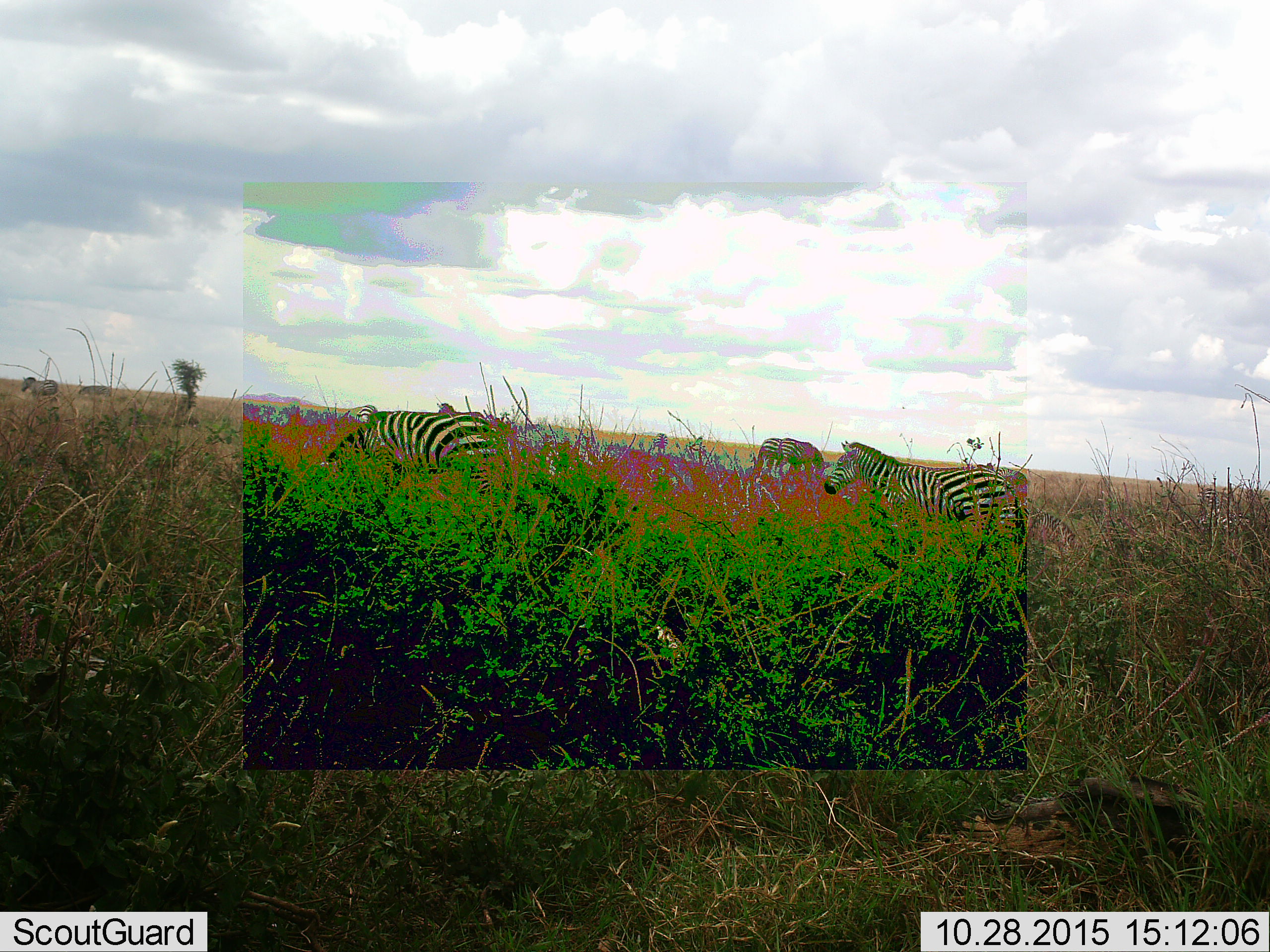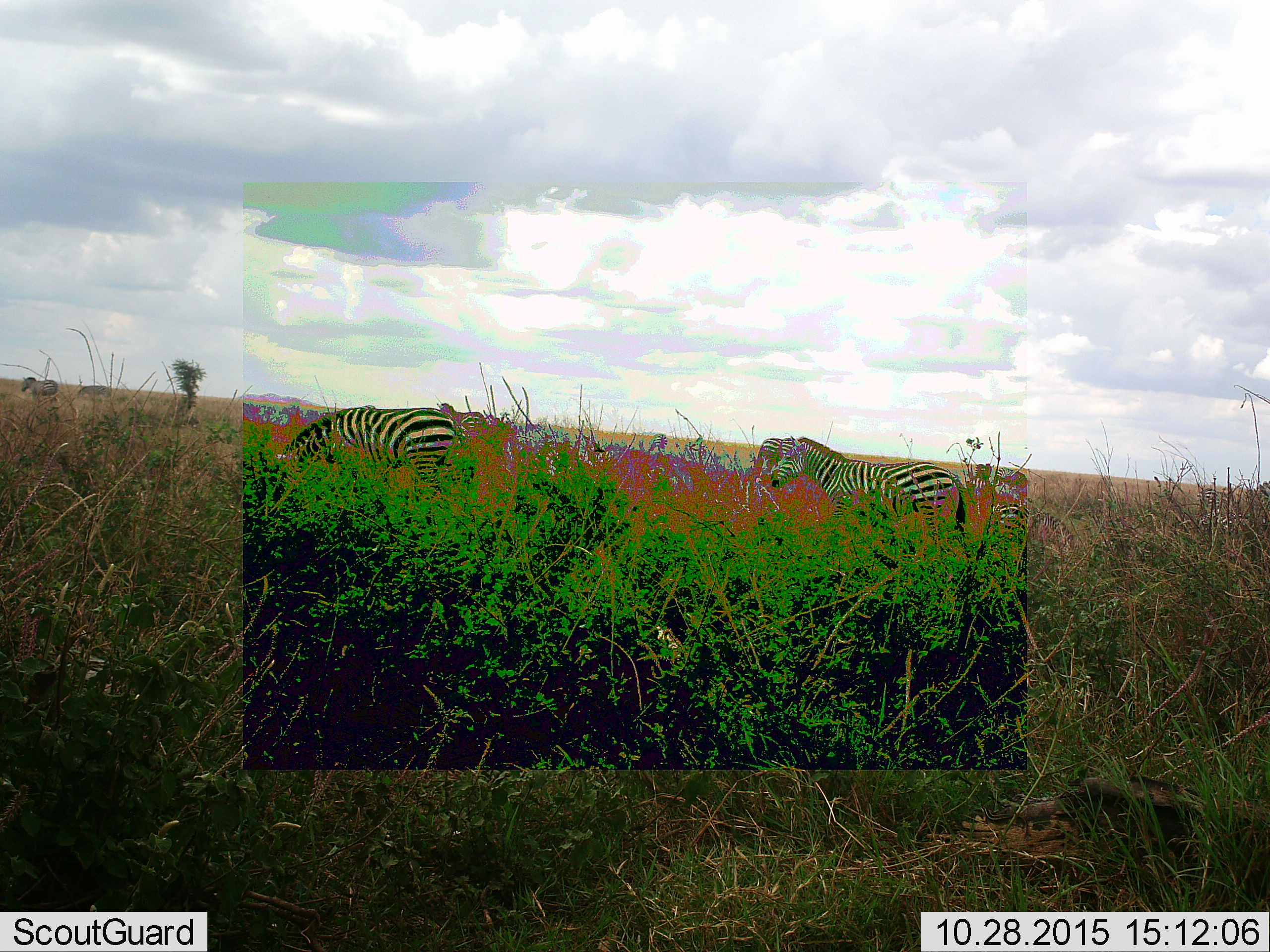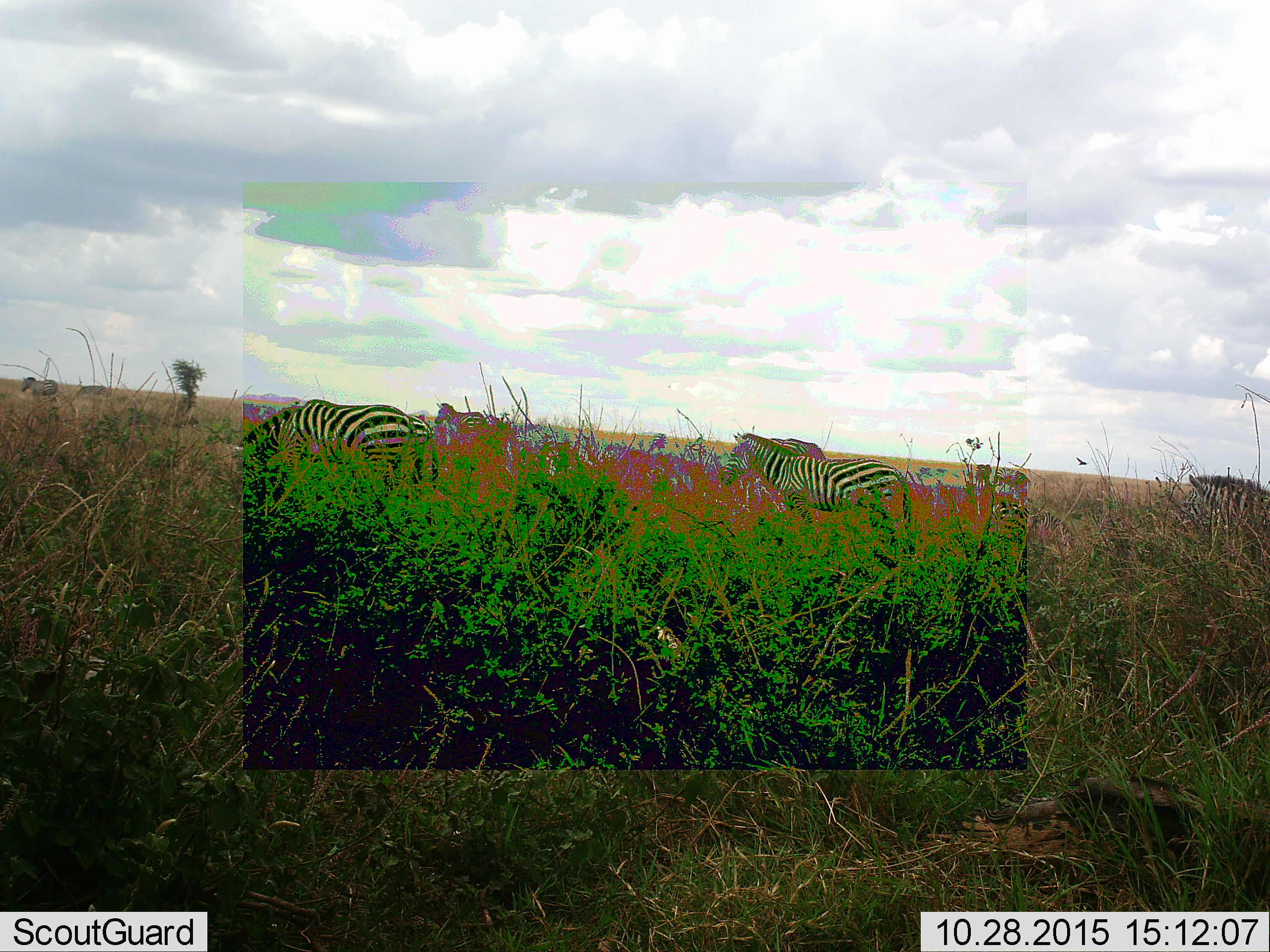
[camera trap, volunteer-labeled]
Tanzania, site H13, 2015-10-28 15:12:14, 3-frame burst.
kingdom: Animalia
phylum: Chordata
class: Mammalia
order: Perissodactyla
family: Equidae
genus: Equus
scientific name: Equus quagga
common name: plains zebra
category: zebra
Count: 10.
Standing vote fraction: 50%.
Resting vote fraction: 0%.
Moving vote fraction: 80%.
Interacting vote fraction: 10%.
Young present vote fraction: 0%.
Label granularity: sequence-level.